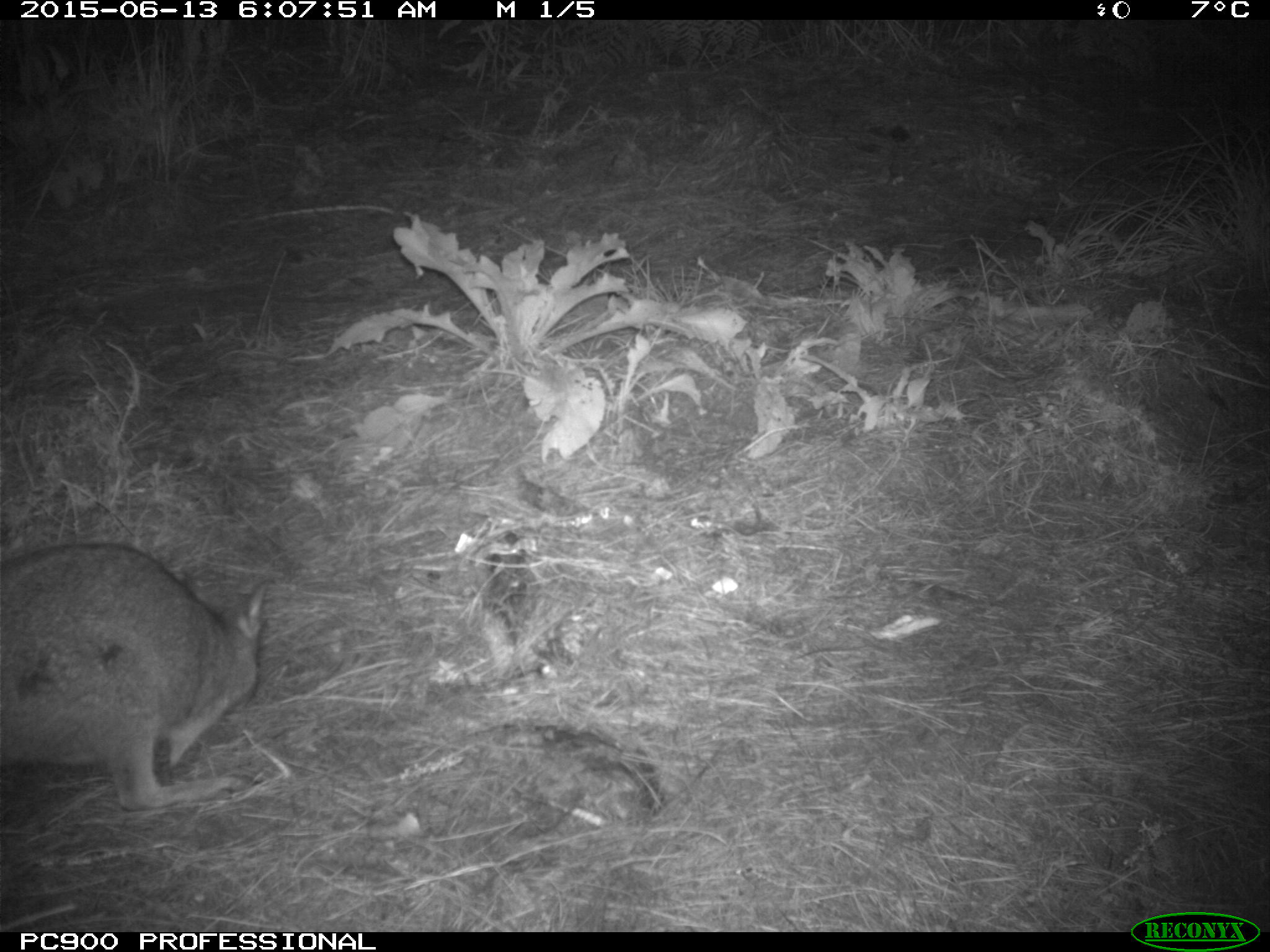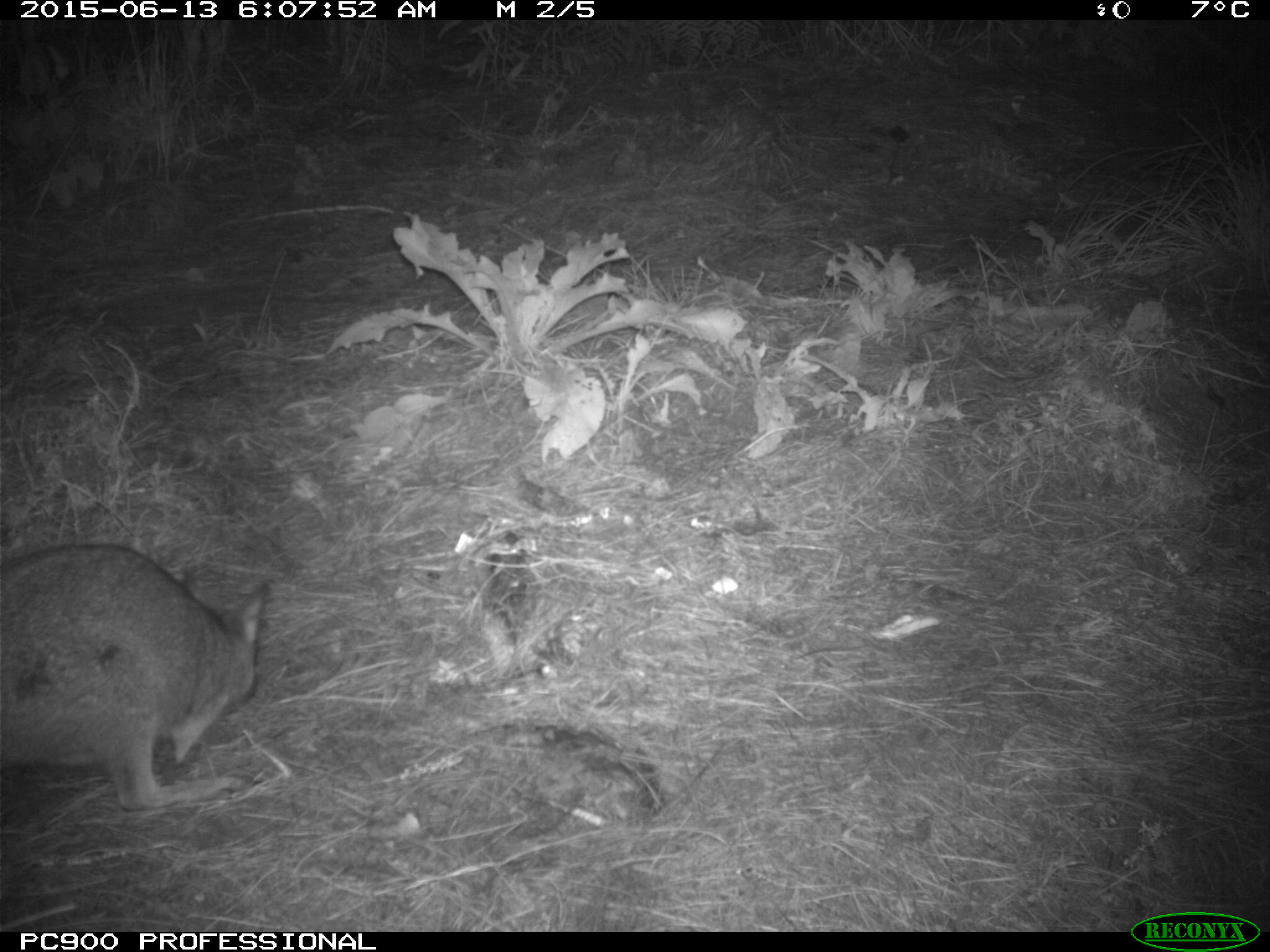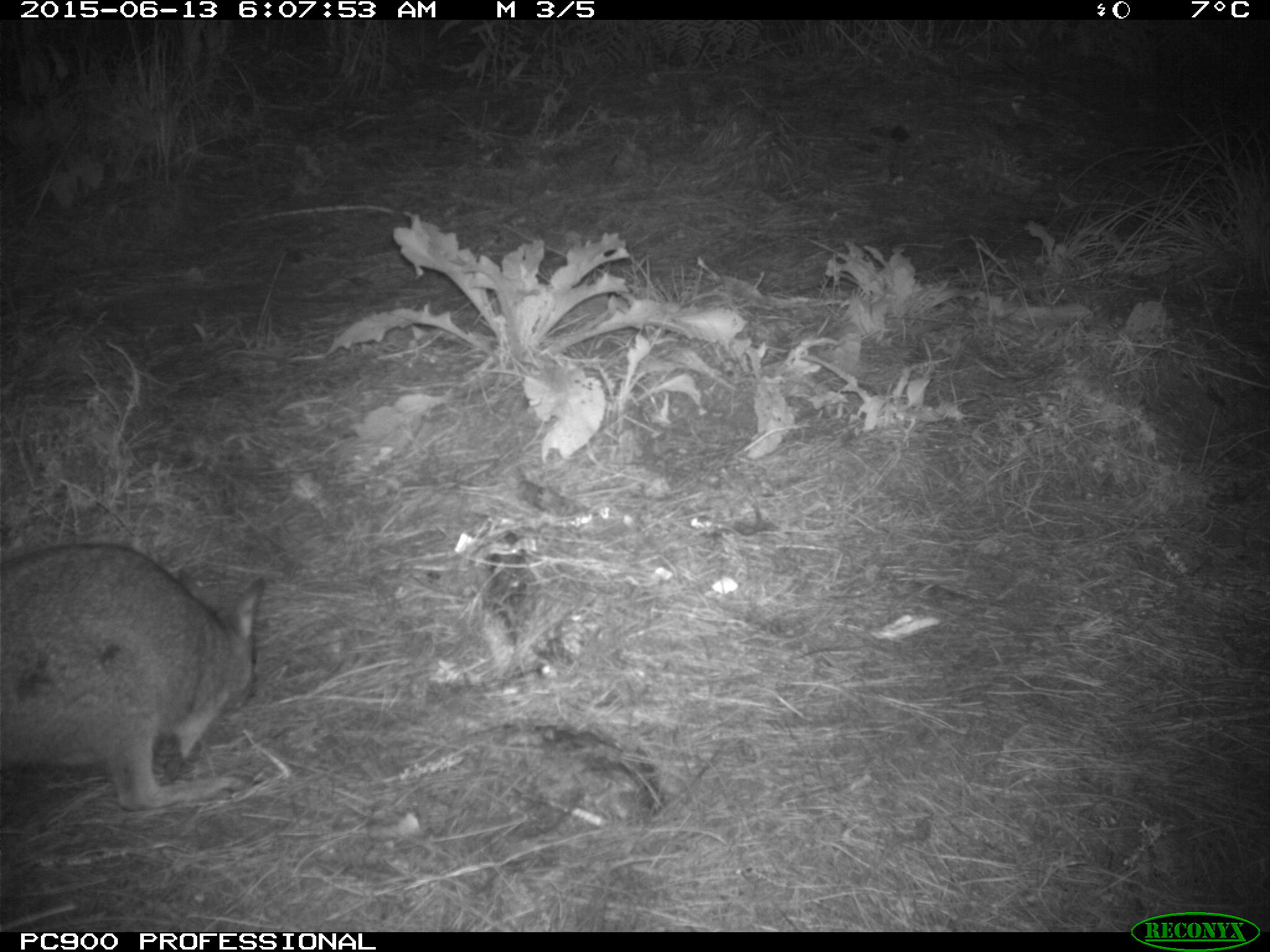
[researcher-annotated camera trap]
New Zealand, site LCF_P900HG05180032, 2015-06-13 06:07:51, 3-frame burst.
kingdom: Animalia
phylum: Chordata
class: Mammalia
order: Diprotodontia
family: Macropodidae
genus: Notamacropus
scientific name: Notamacropus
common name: wallaby